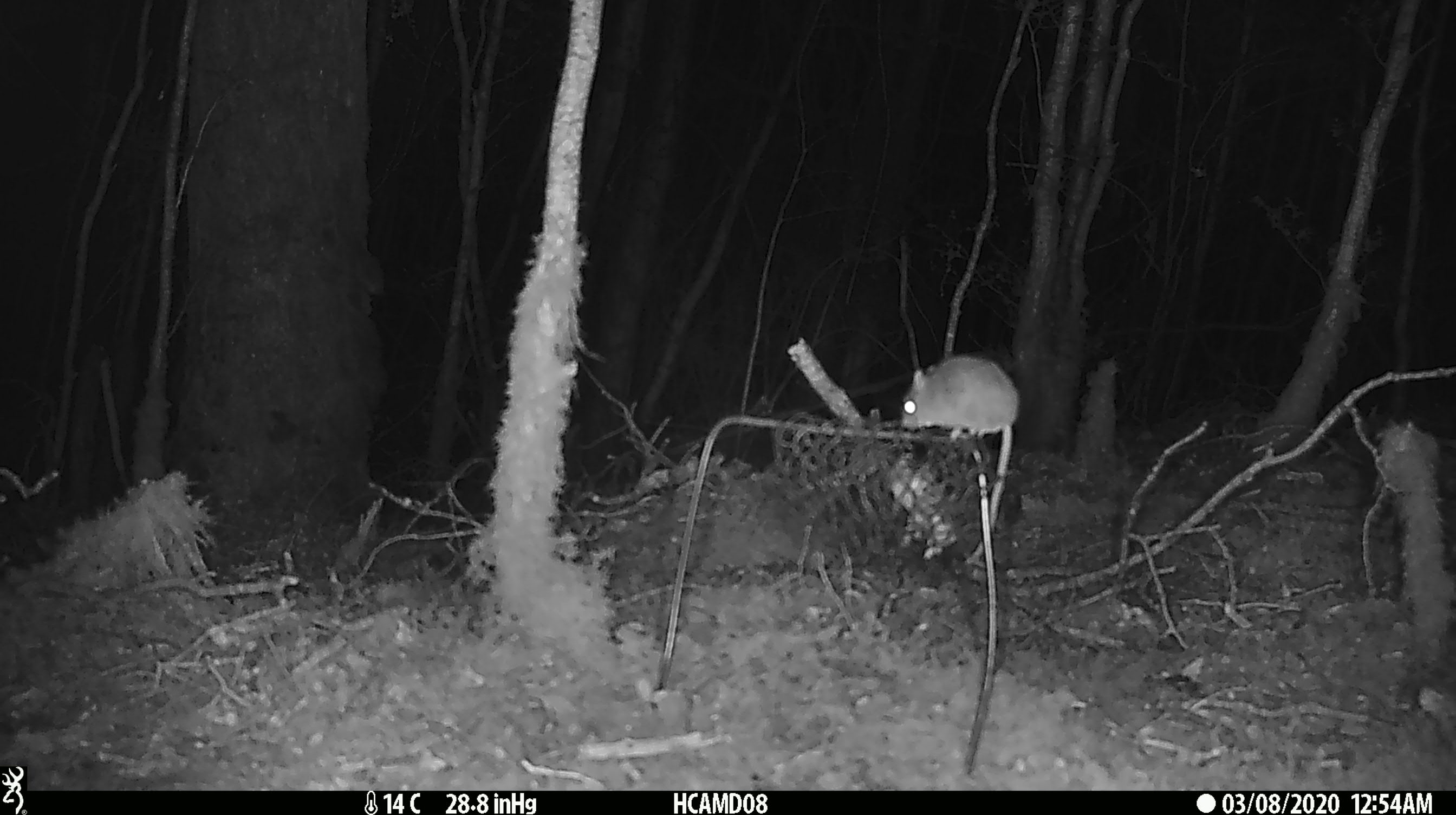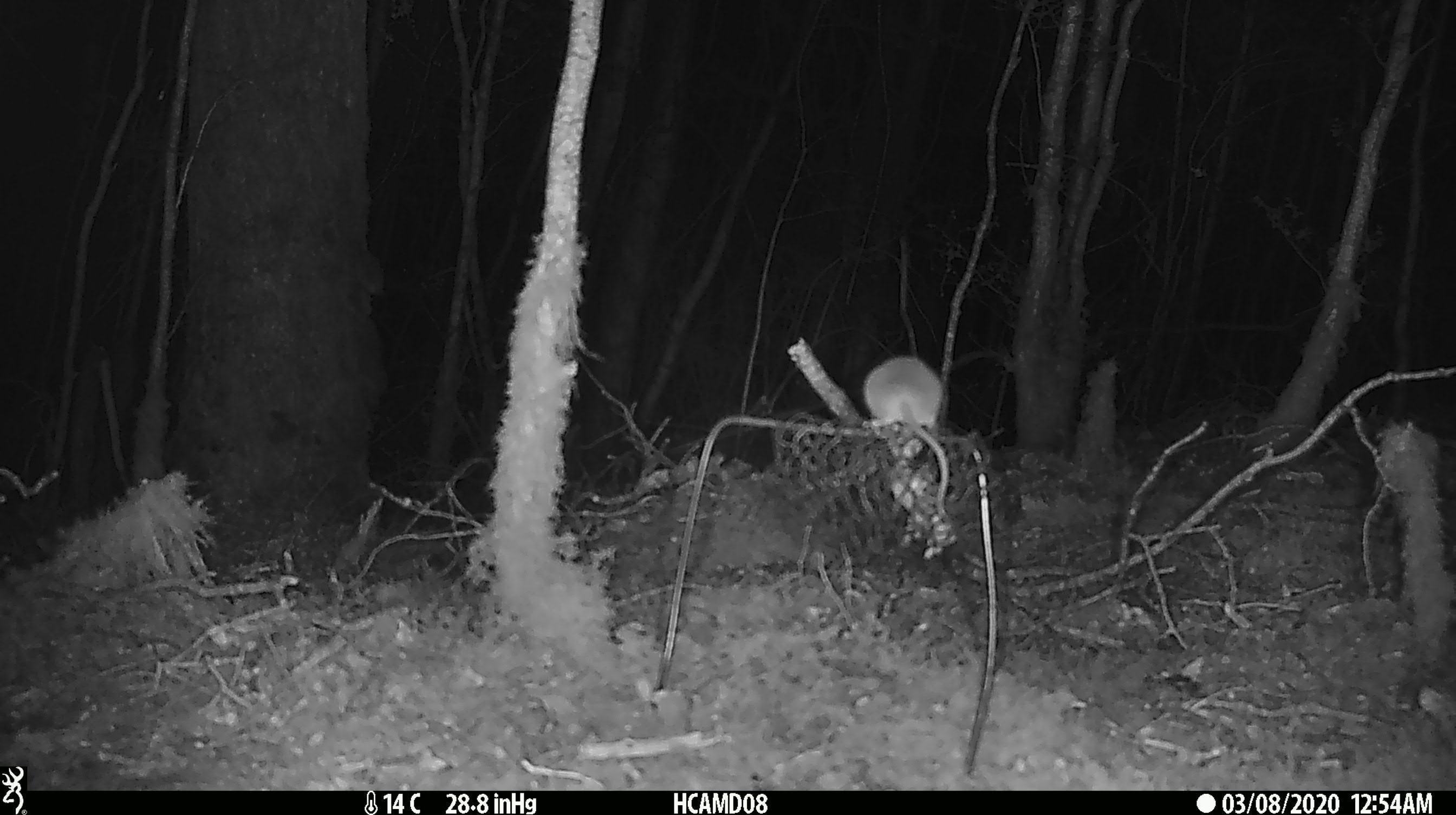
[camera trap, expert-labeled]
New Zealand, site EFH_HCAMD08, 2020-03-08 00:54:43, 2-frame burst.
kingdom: Animalia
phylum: Chordata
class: Mammalia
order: Rodentia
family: Muridae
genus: Mus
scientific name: Mus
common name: mouse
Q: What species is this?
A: Mouse (Mus).